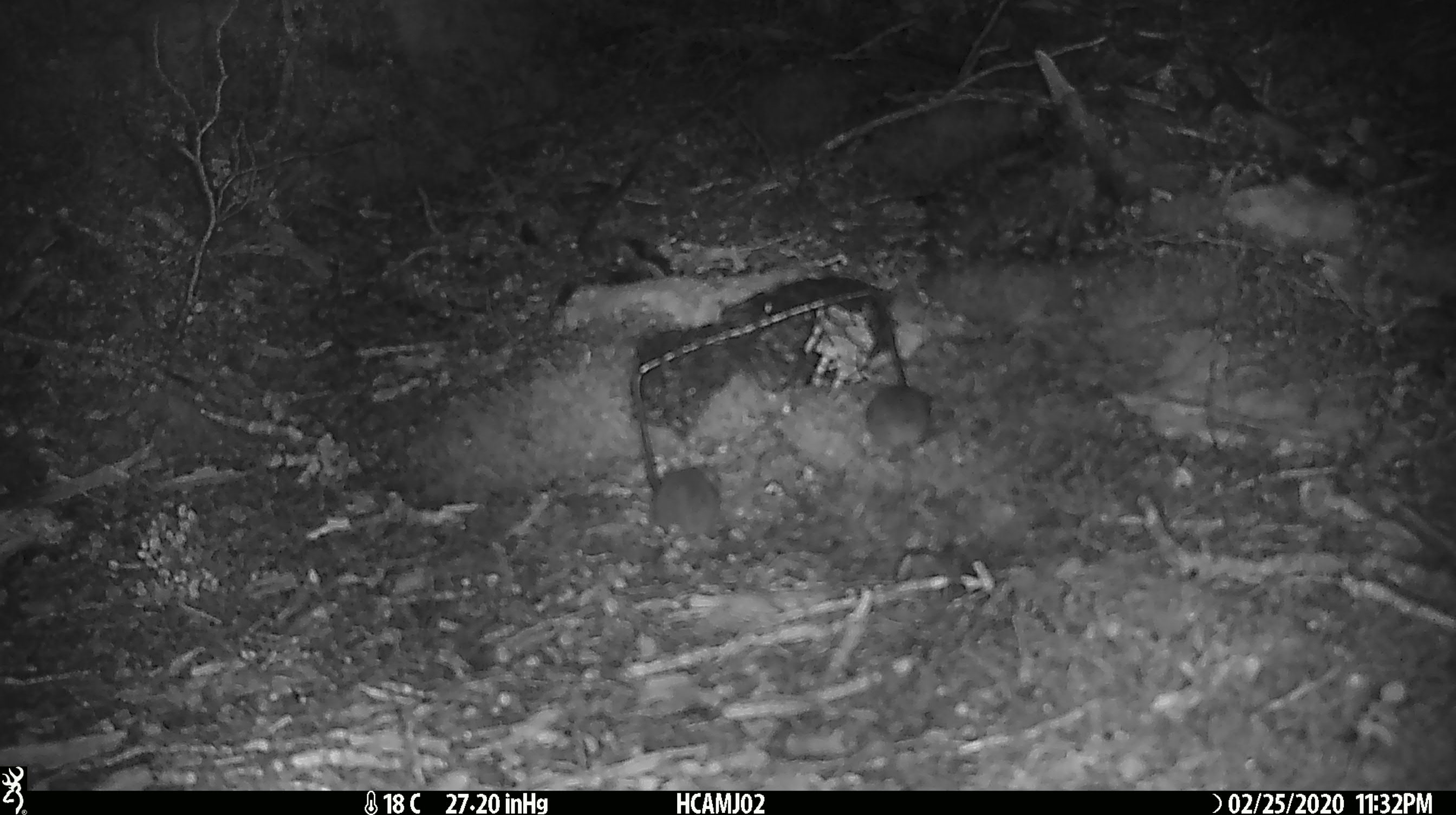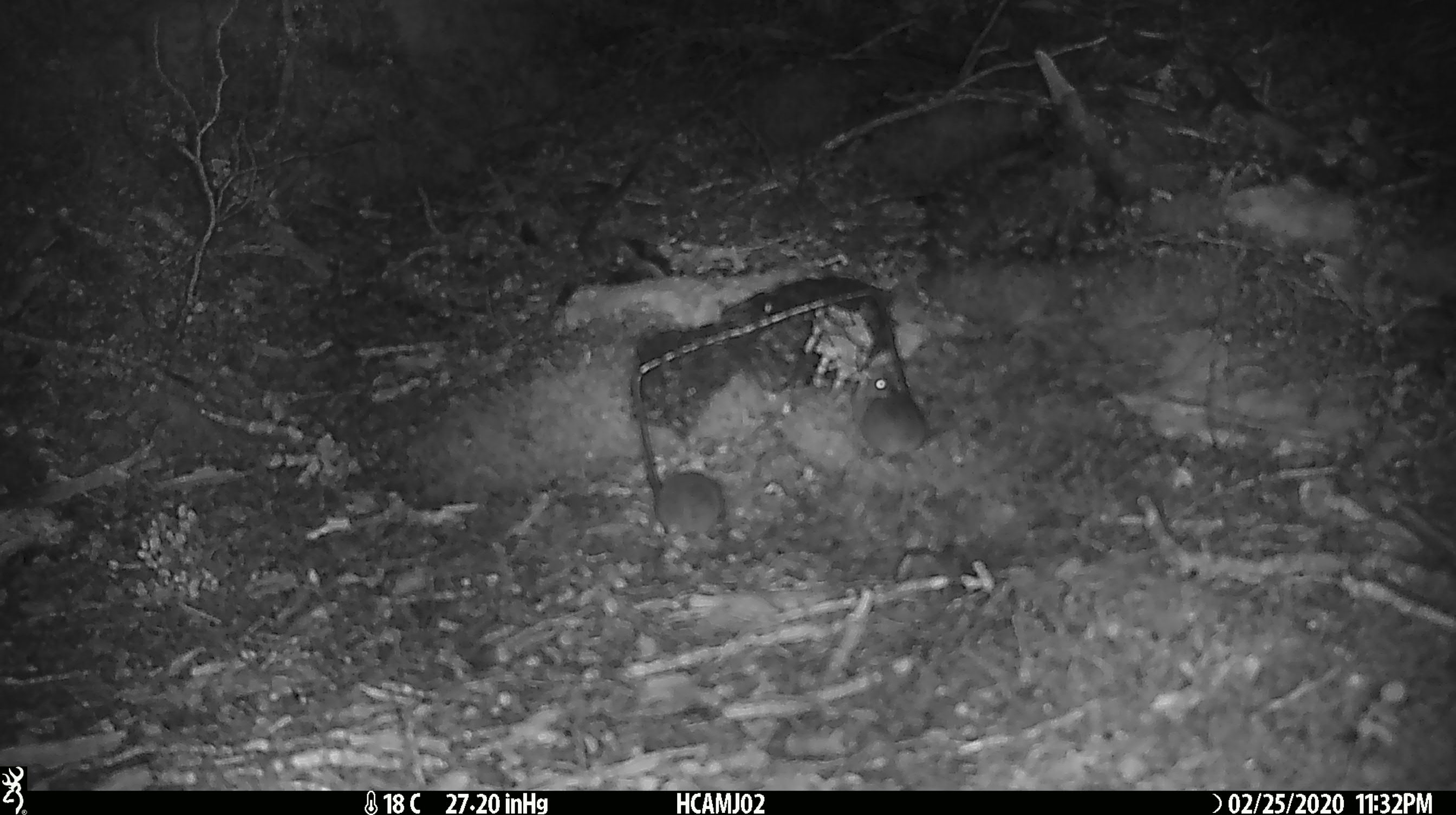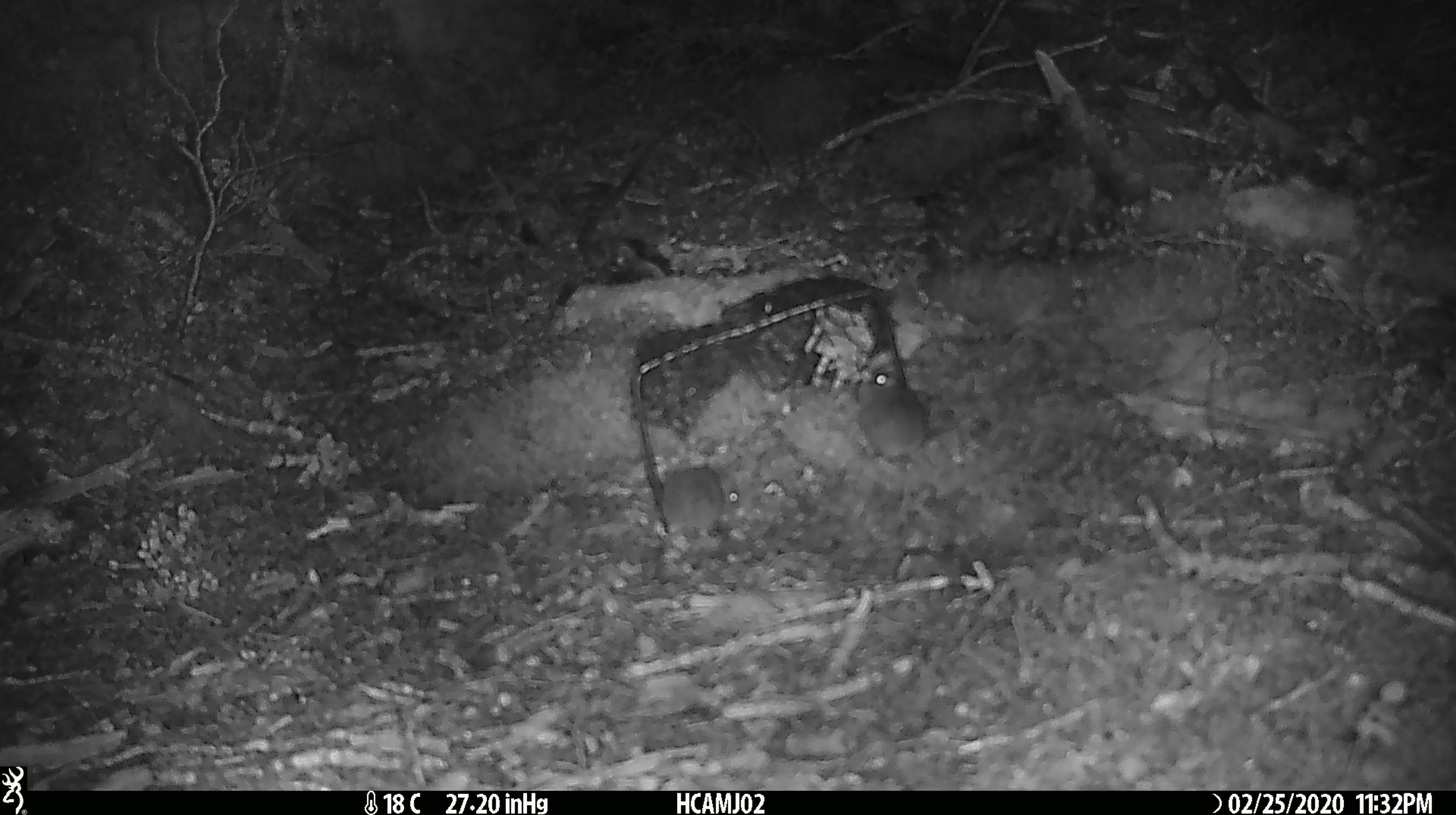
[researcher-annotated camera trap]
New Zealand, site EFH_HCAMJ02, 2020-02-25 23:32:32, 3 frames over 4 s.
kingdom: Animalia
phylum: Chordata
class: Mammalia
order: Rodentia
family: Muridae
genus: Mus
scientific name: Mus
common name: mouse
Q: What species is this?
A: Mouse (Mus).